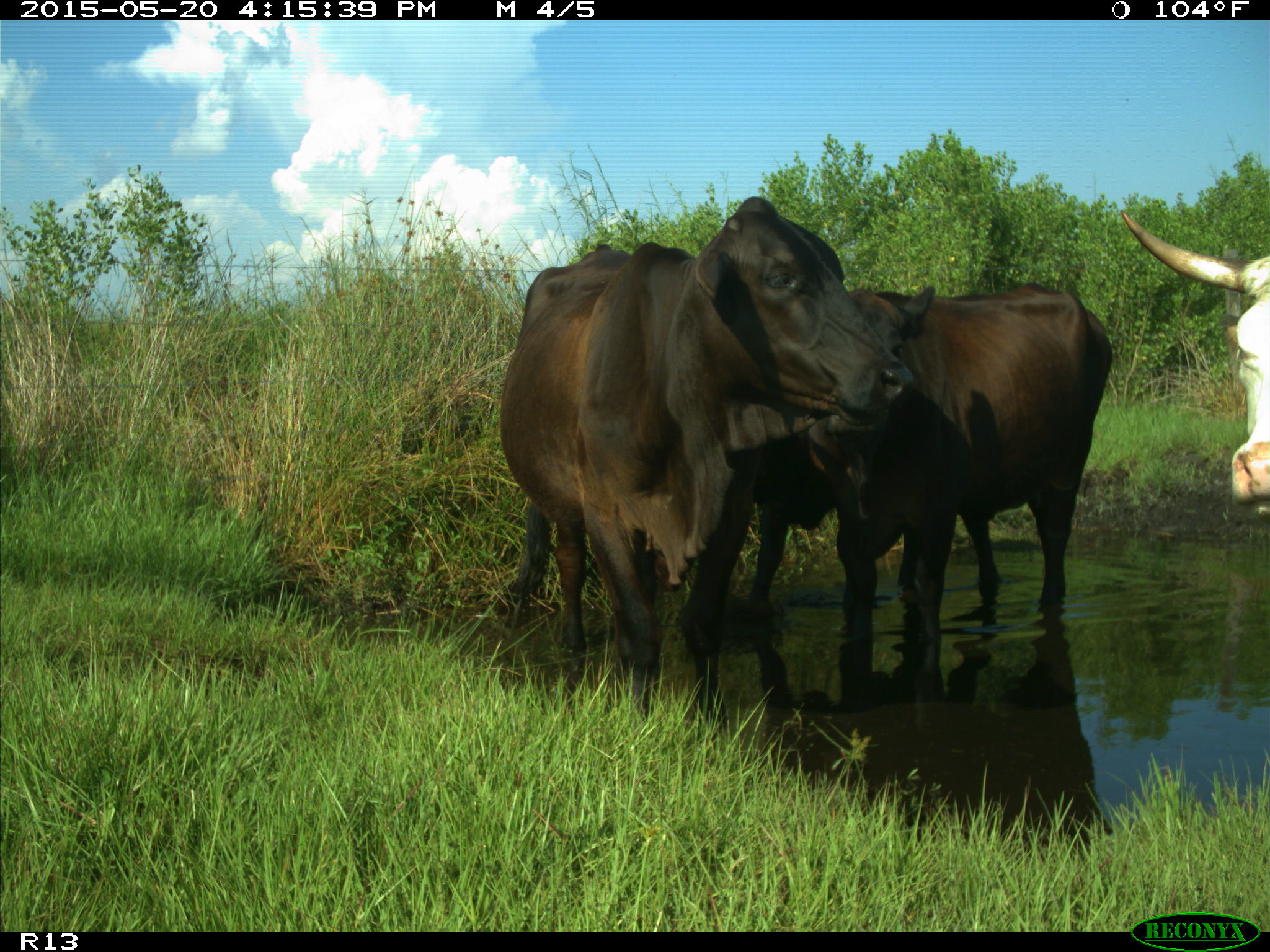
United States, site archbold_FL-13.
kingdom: Animalia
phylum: Chordata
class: Mammalia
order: Artiodactyla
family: Bovidae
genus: Bos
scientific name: Bos taurus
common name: domestic cow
Bos taurus (domestic cow).